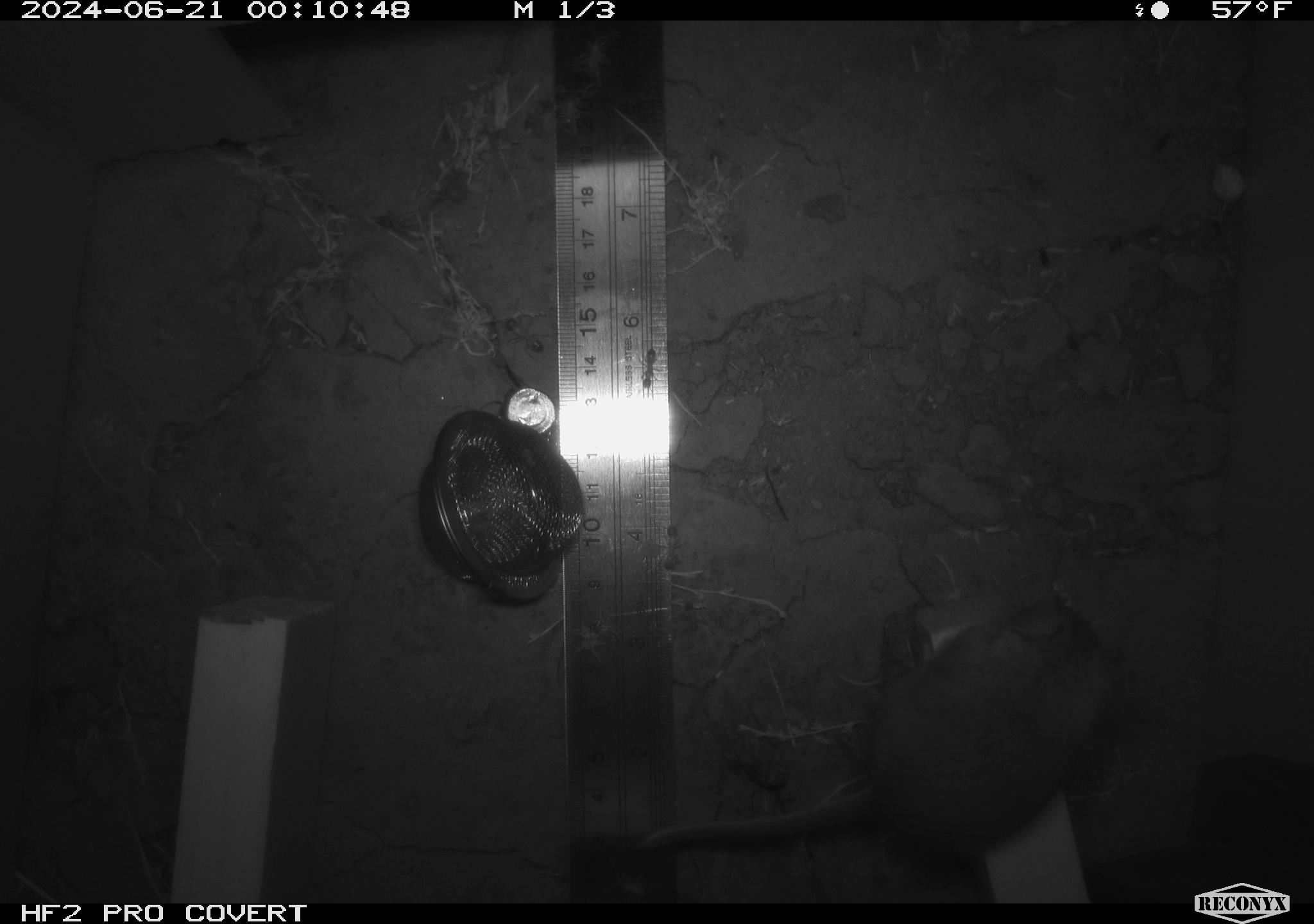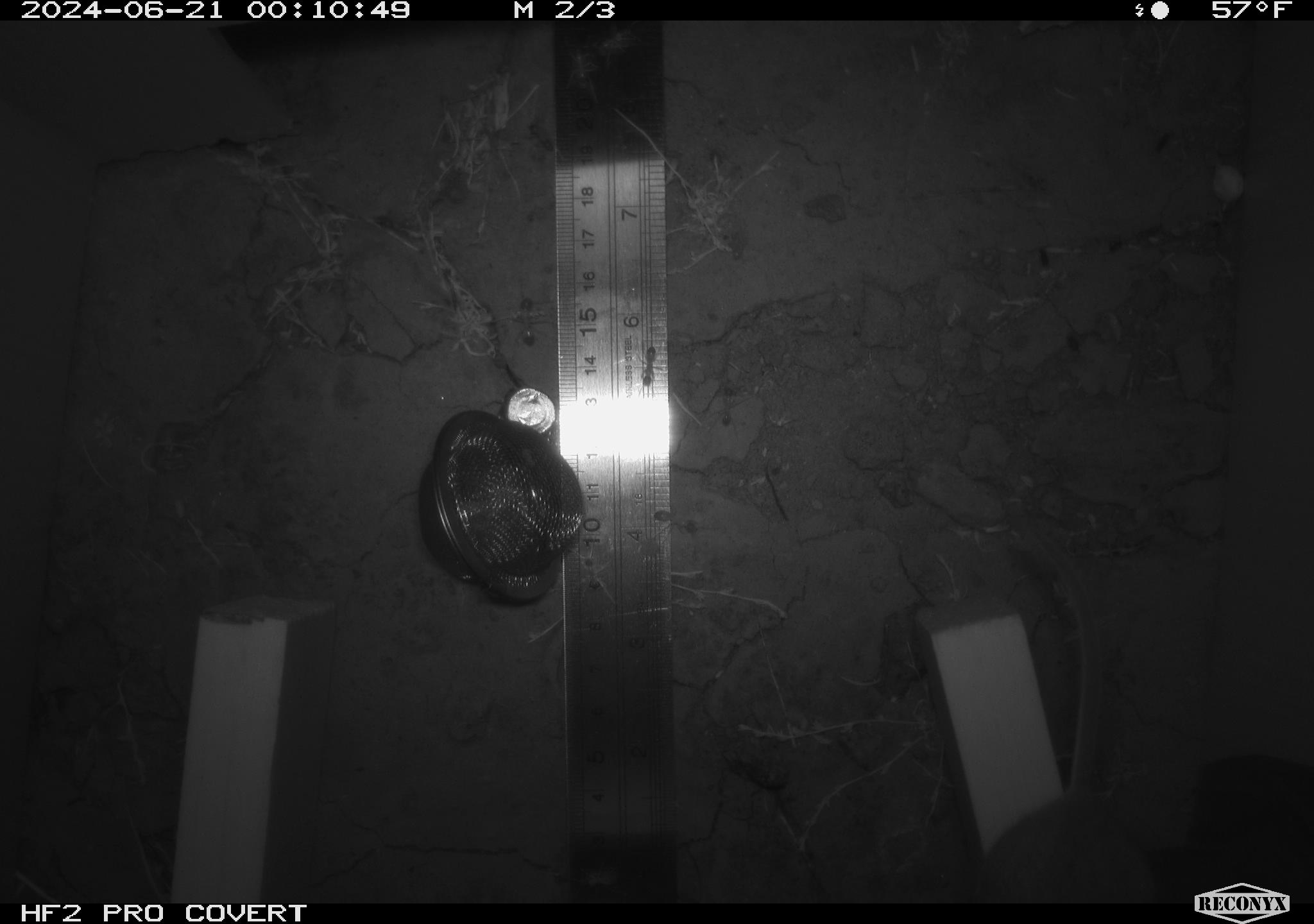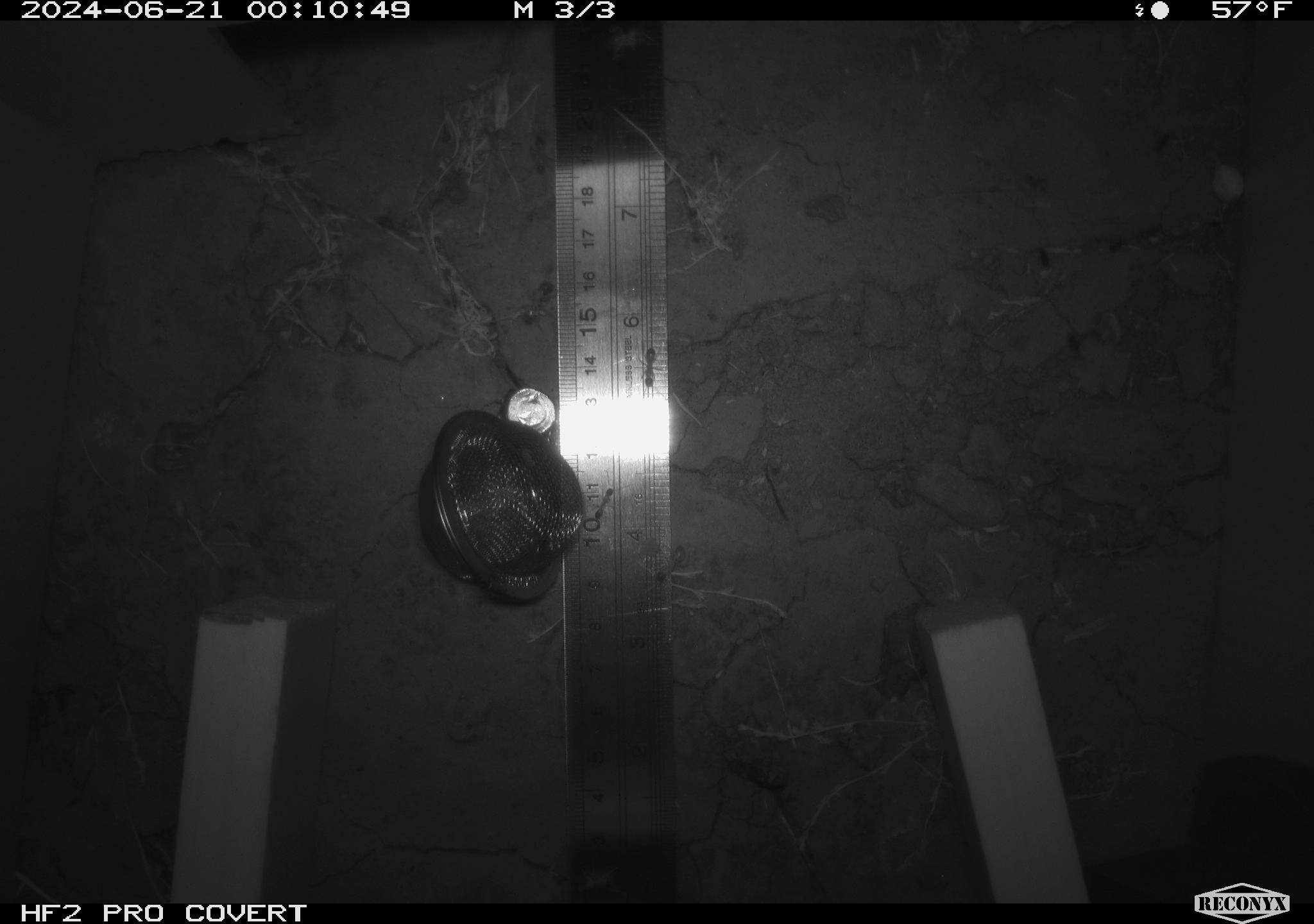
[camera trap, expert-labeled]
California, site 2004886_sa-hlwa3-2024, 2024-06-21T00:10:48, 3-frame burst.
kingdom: Animalia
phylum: Chordata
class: Mammalia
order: Rodentia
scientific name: Rodentia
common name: mouse species